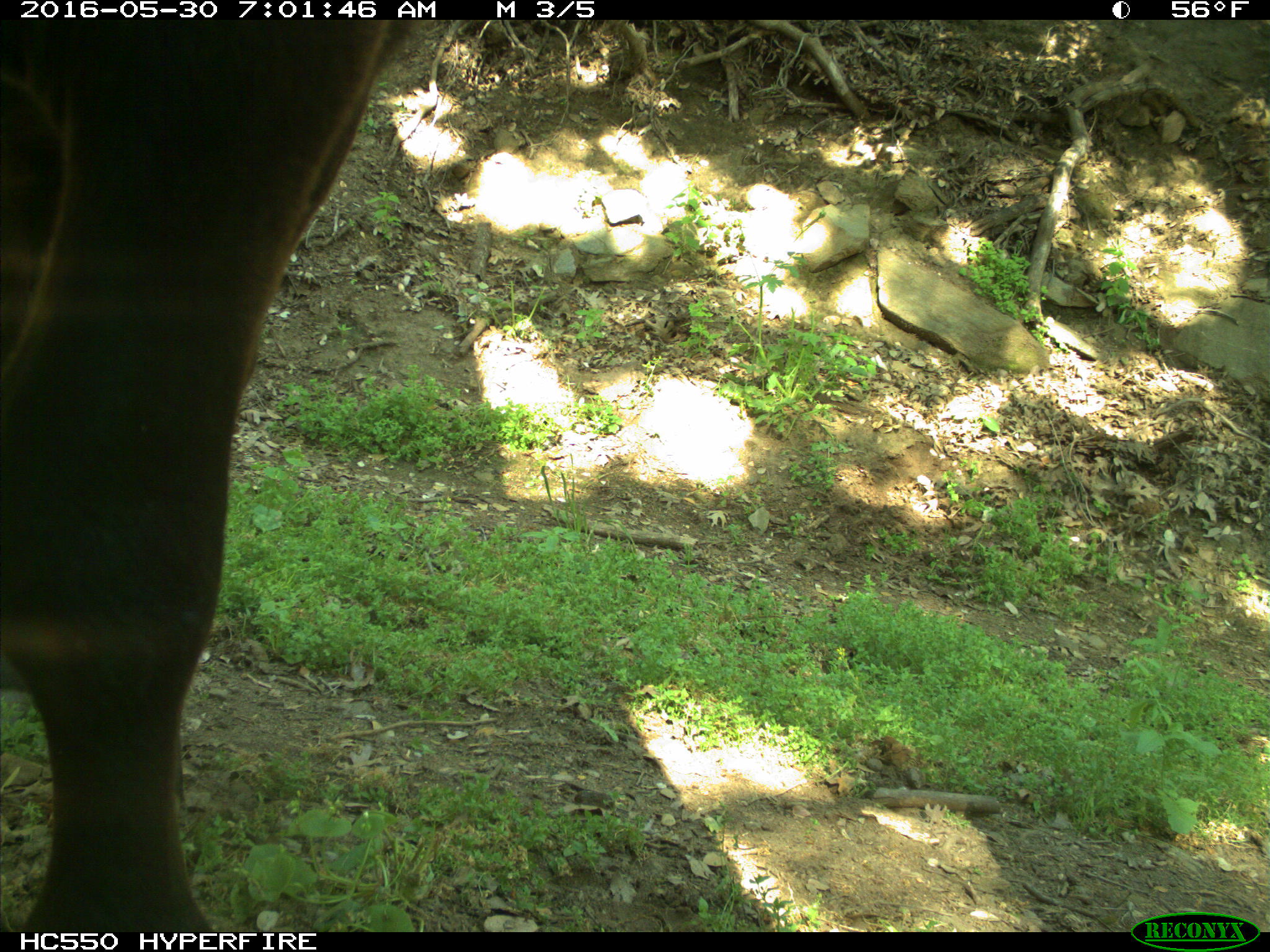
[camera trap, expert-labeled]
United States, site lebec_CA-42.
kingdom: Animalia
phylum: Chordata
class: Mammalia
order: Artiodactyla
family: Bovidae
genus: Bos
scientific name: Bos taurus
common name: domestic cow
Bos taurus (domestic cow).